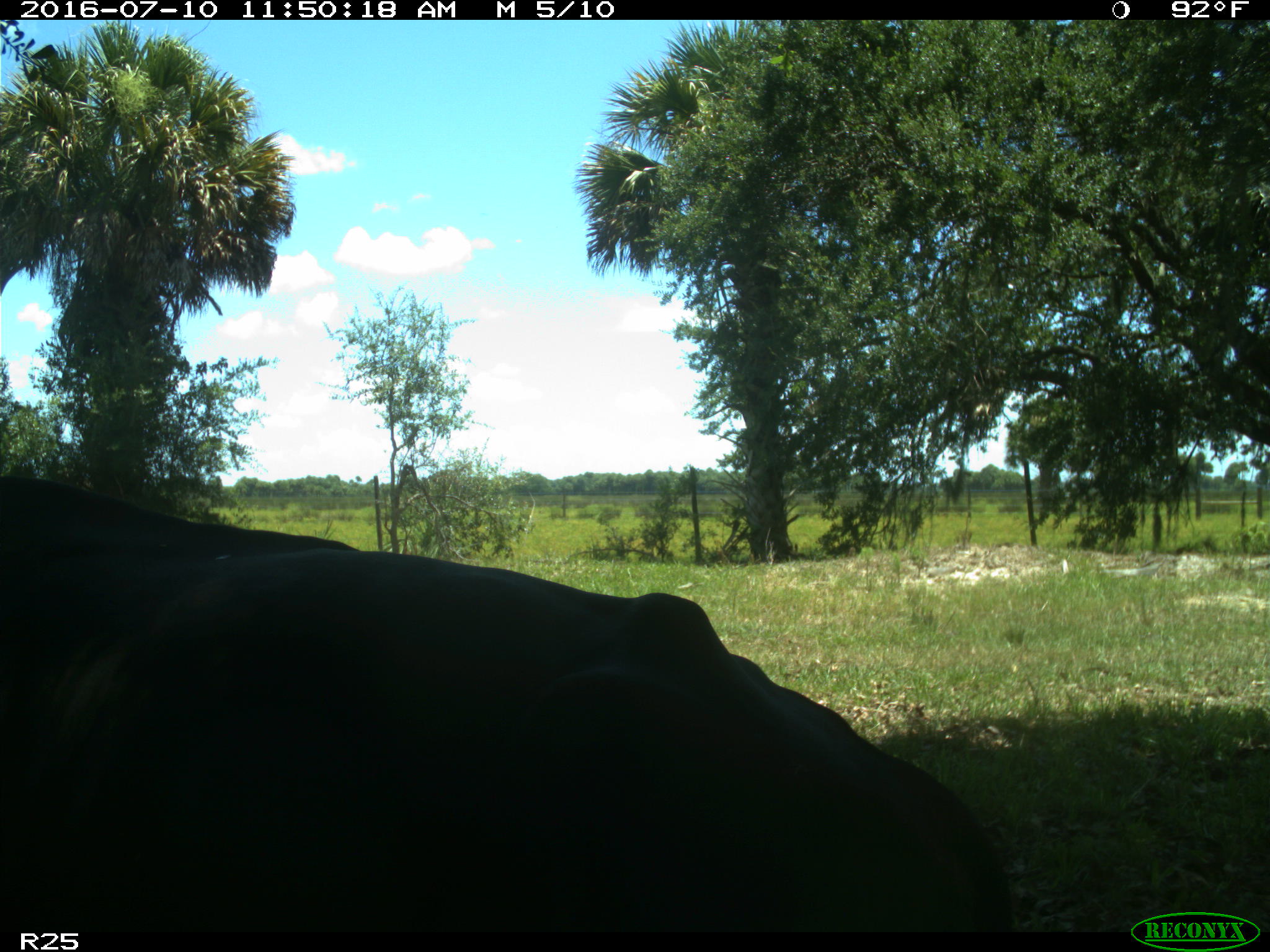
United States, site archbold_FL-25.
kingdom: Animalia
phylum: Chordata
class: Mammalia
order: Artiodactyla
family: Bovidae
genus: Bos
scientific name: Bos taurus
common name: domestic cow